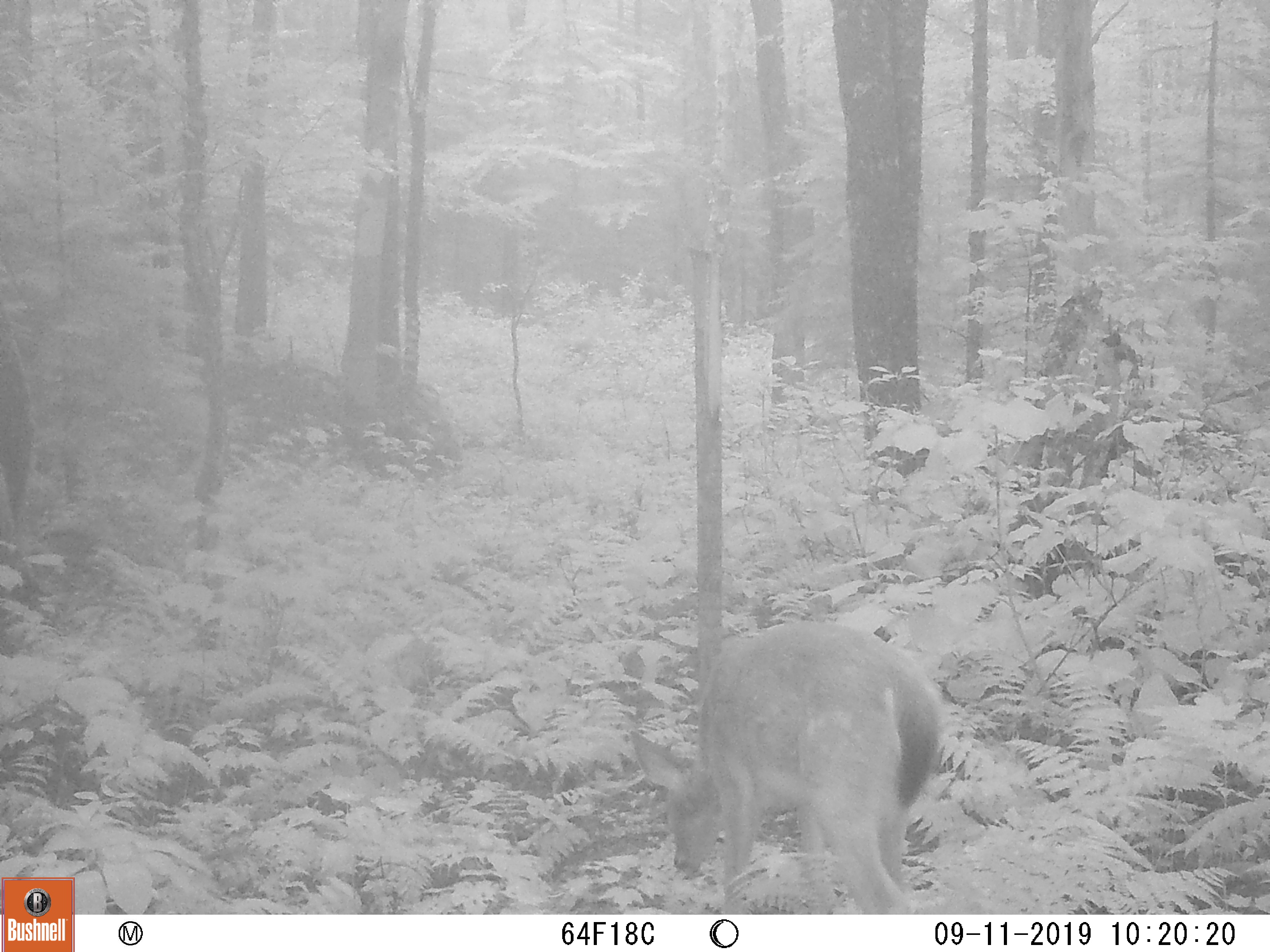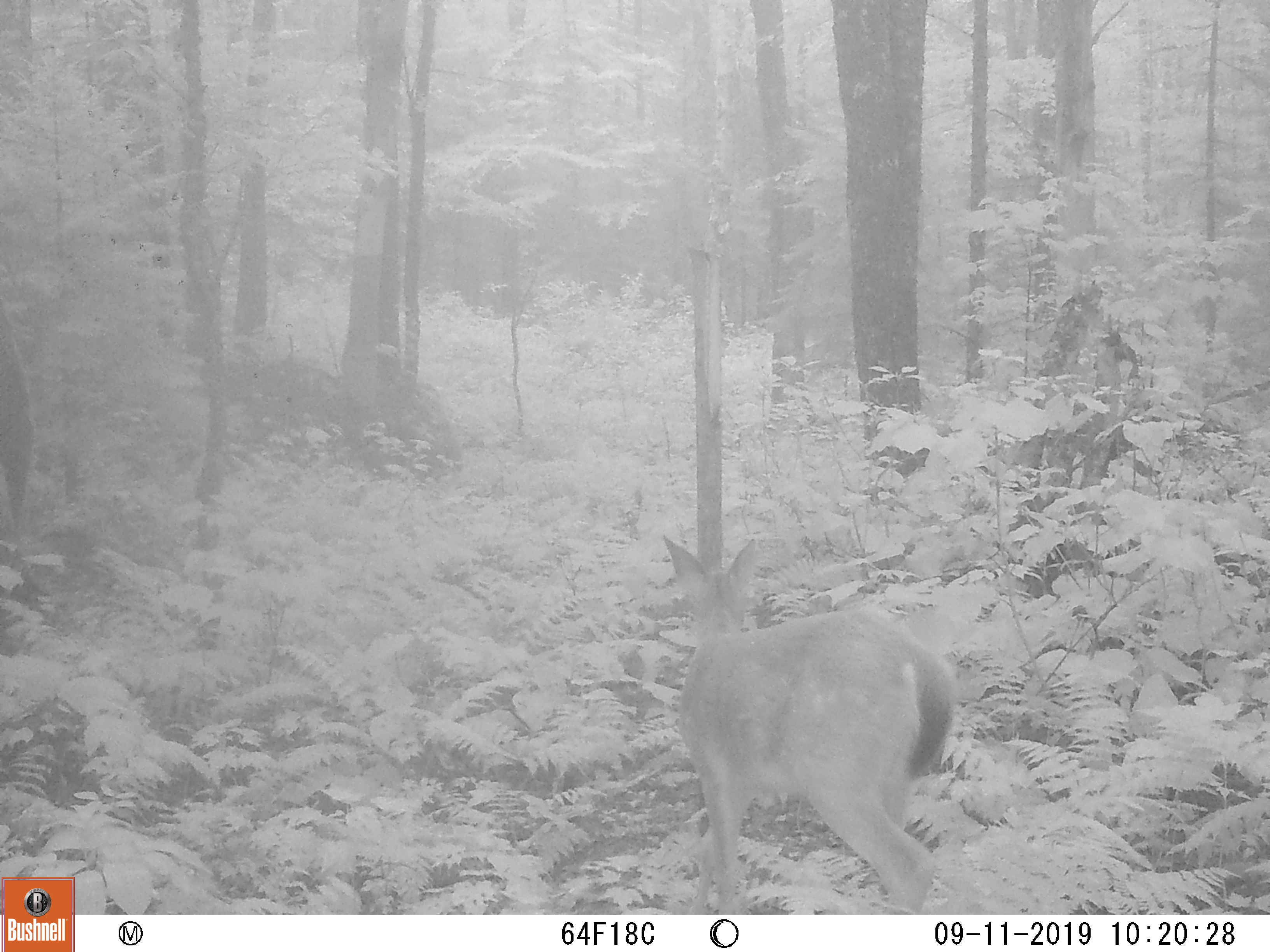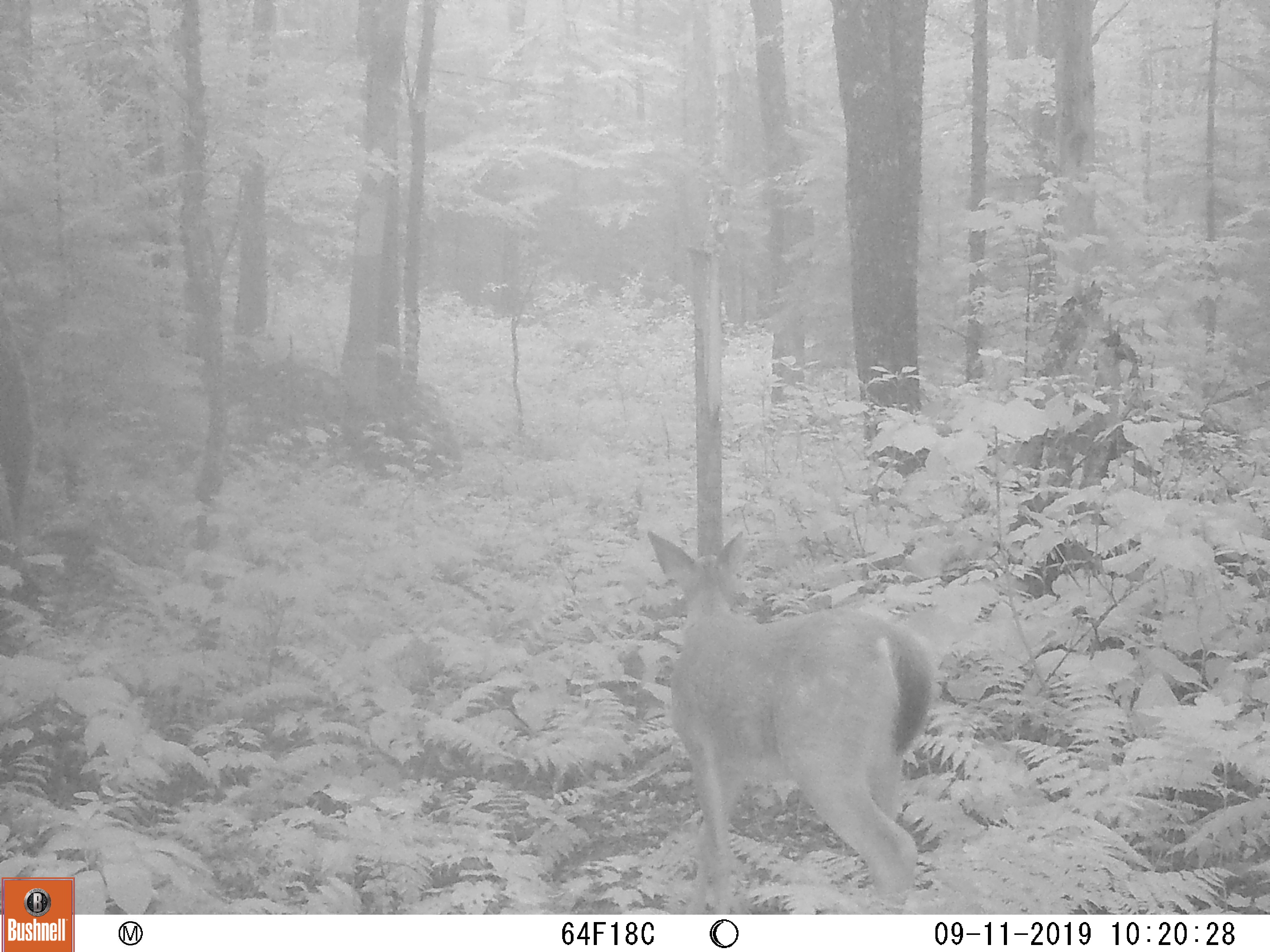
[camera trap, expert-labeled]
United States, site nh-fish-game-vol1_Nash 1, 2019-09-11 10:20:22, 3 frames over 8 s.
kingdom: Animalia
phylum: Chordata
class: Mammalia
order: Artiodactyla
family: Cervidae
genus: Odocoileus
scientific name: Odocoileus virginianus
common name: white-tailed deer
White-tailed deer (Odocoileus virginianus).